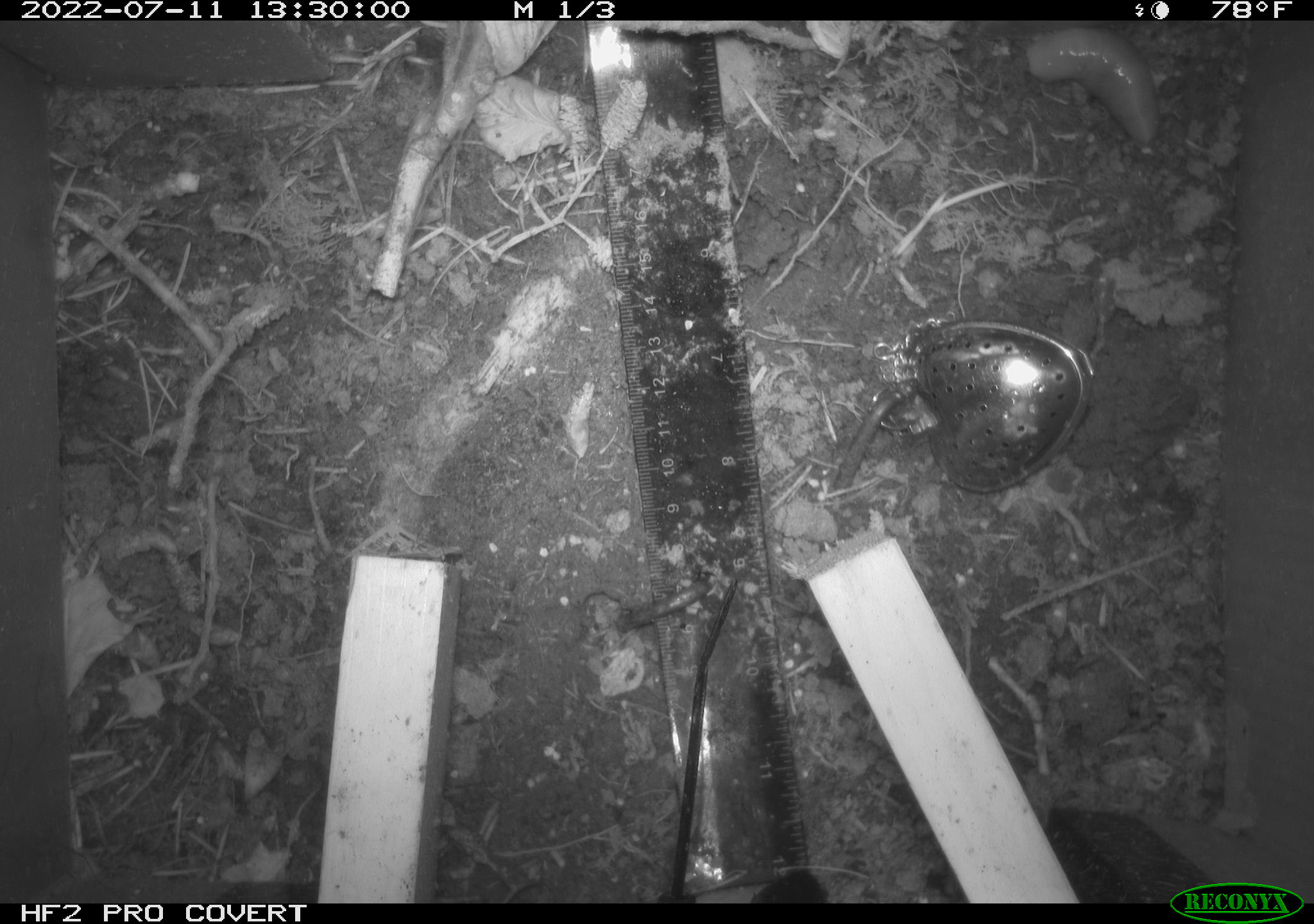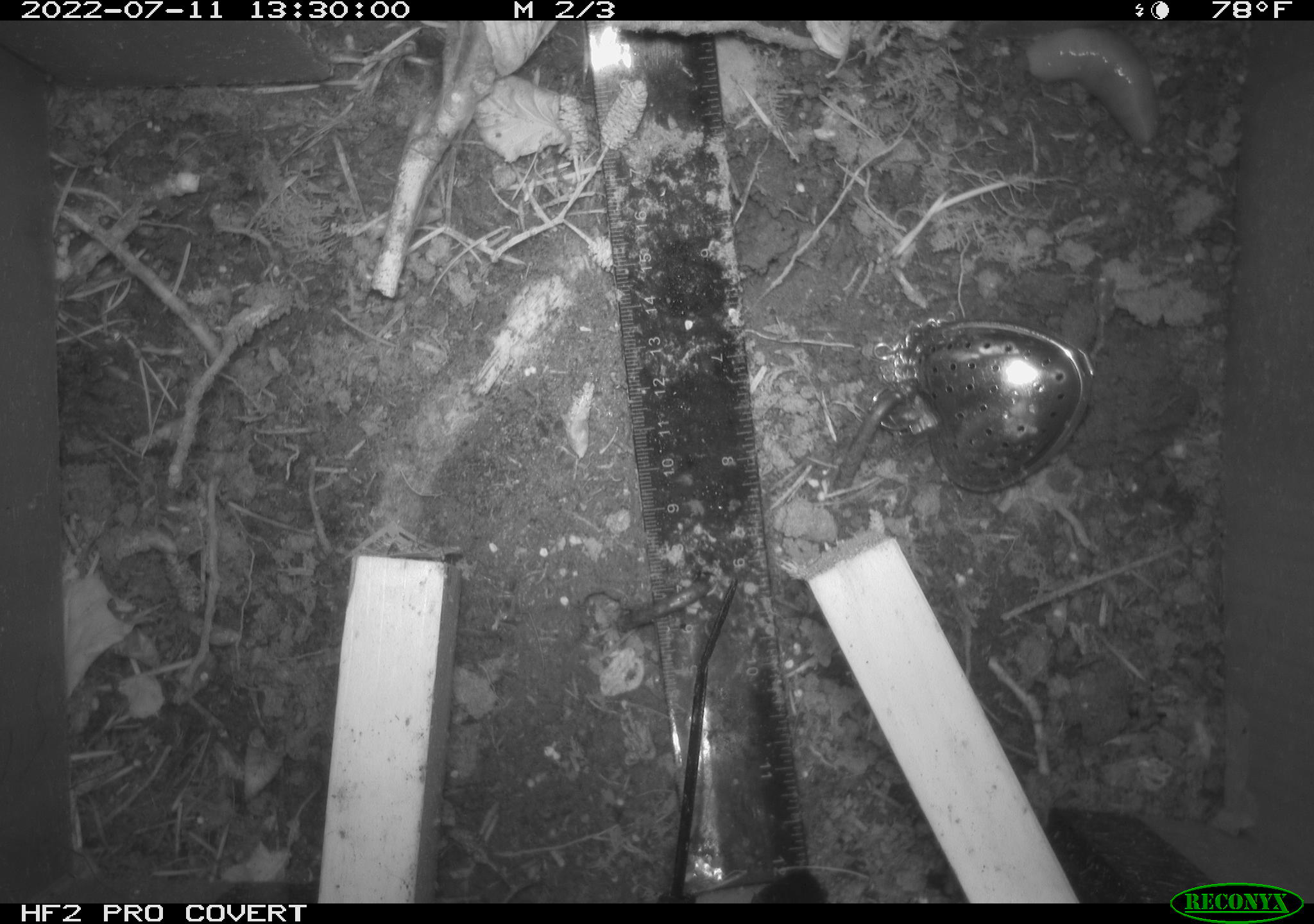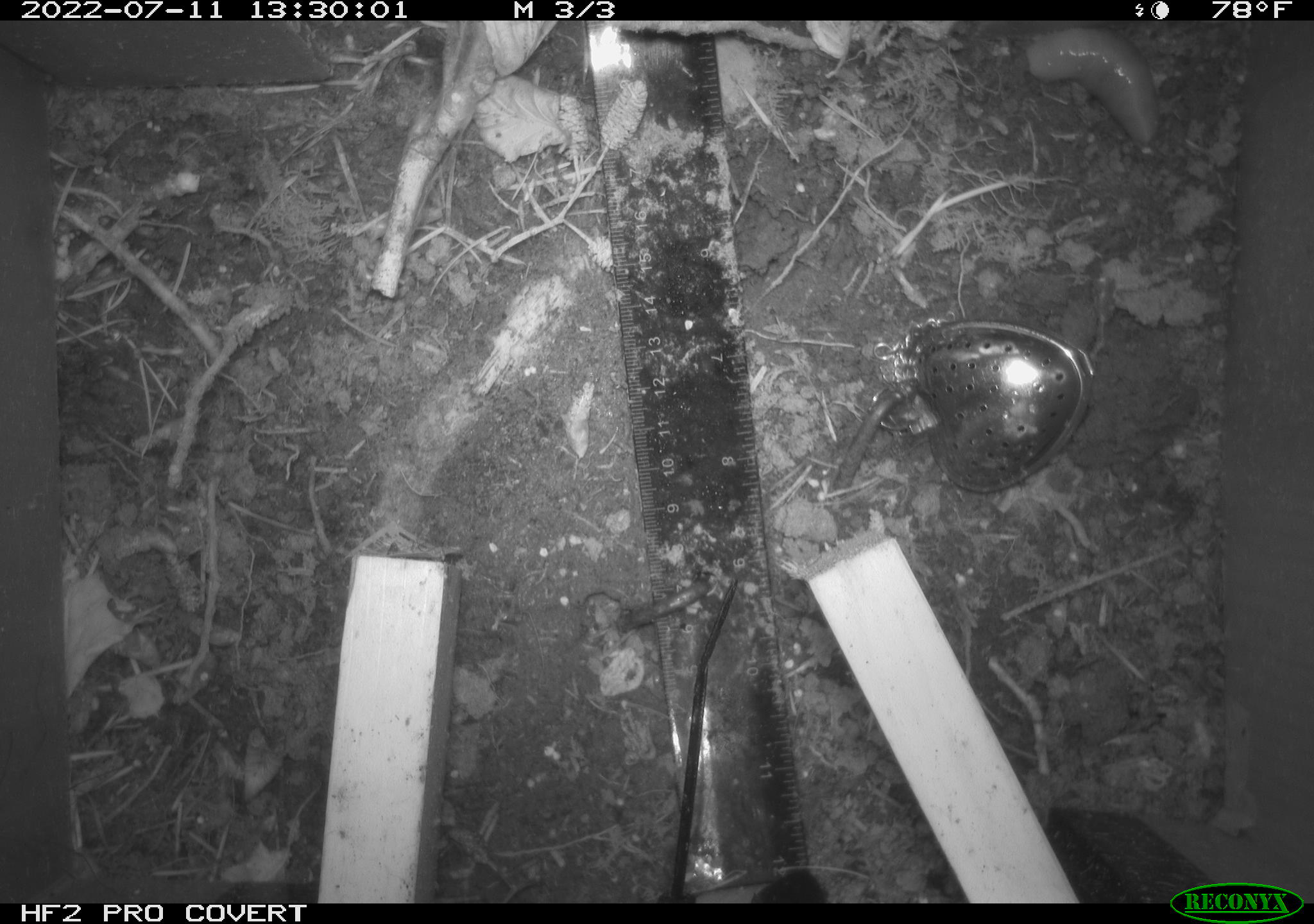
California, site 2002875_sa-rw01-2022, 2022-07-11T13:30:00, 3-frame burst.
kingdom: Animalia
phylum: Mollusca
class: Gastropoda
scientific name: Gastropoda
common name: gastropods